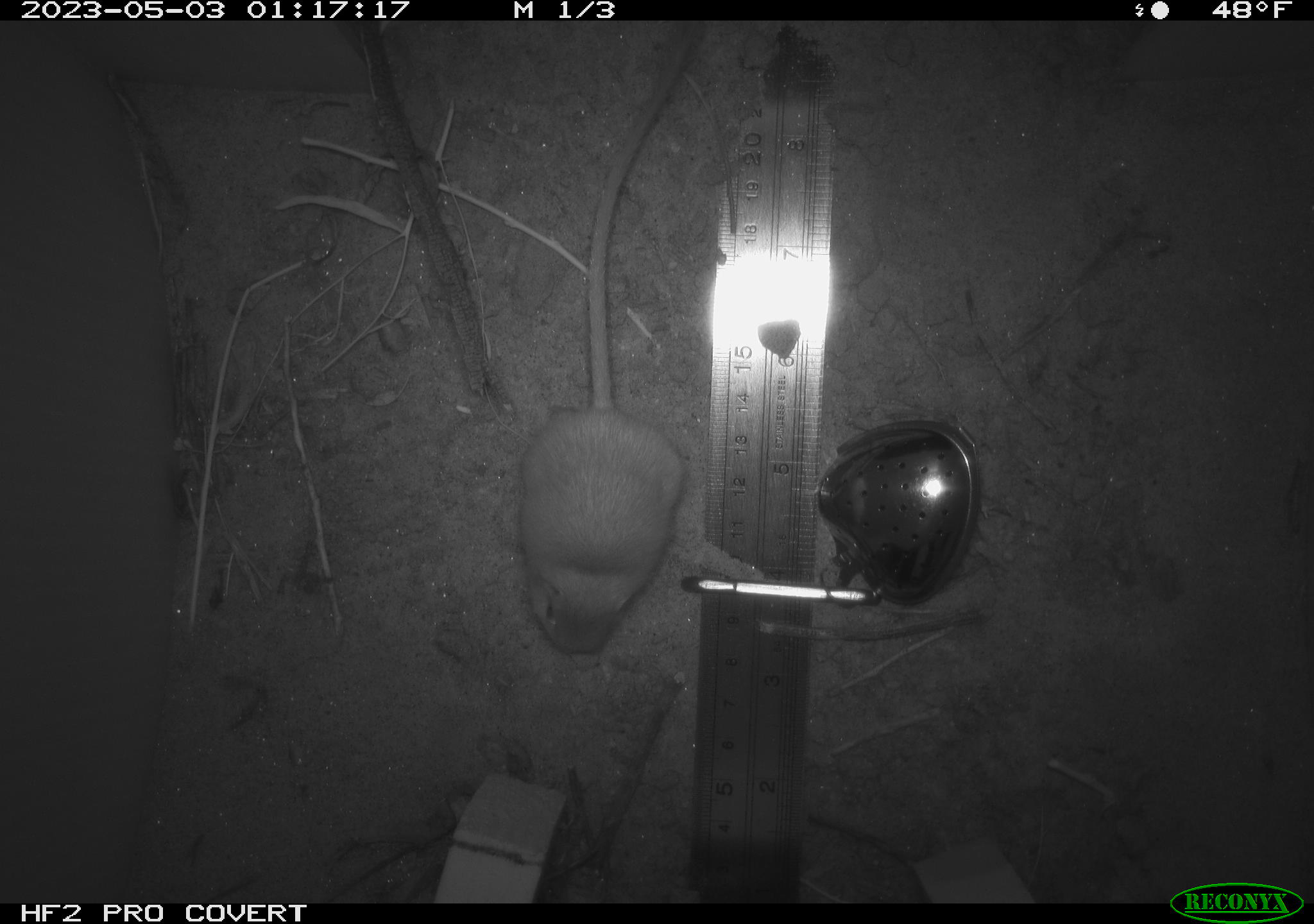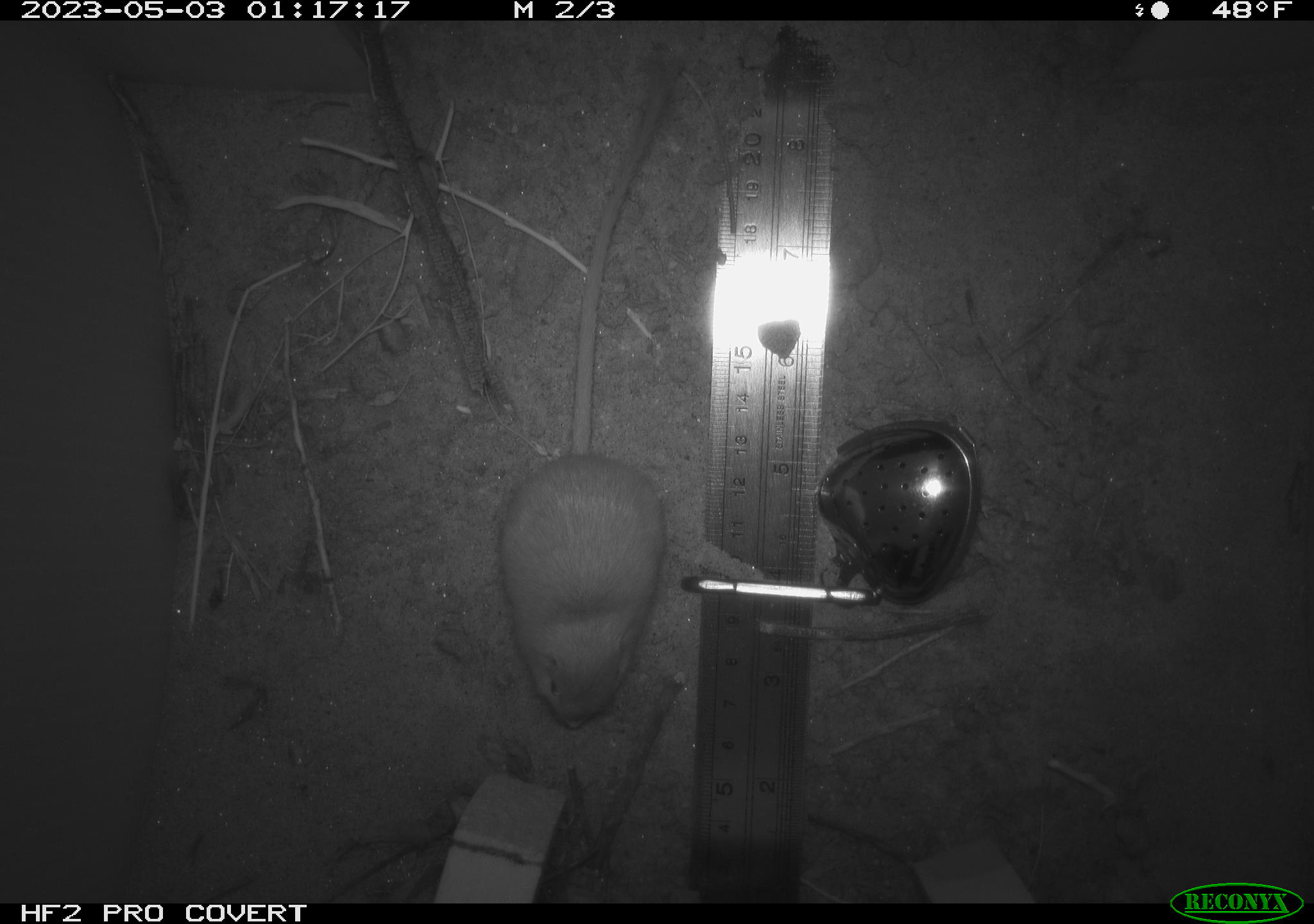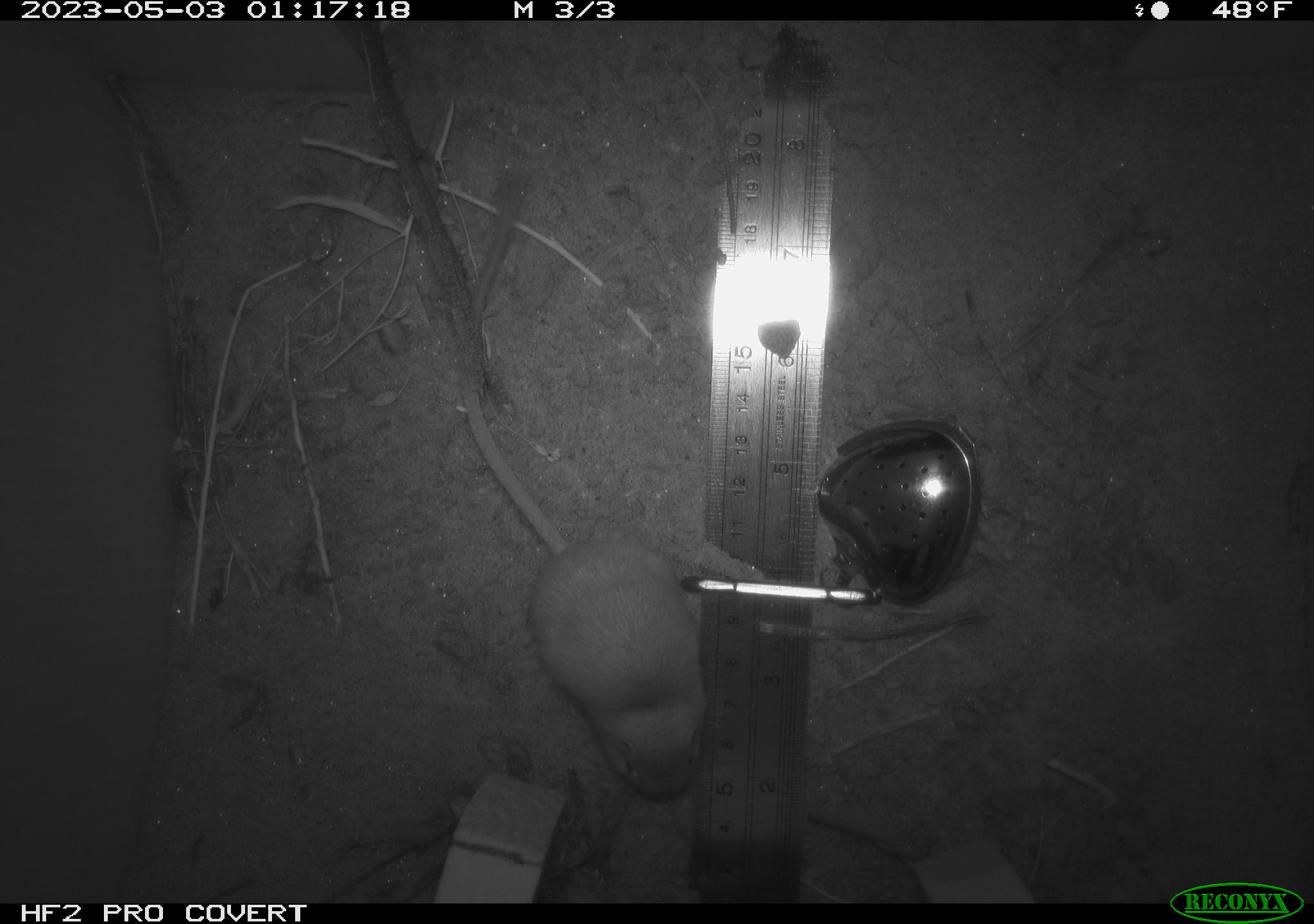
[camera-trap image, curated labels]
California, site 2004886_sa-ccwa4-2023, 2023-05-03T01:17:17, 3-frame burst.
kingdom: Animalia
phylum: Chordata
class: Mammalia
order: Rodentia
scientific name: Rodentia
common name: mouse species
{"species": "mouse species (Rodentia)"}